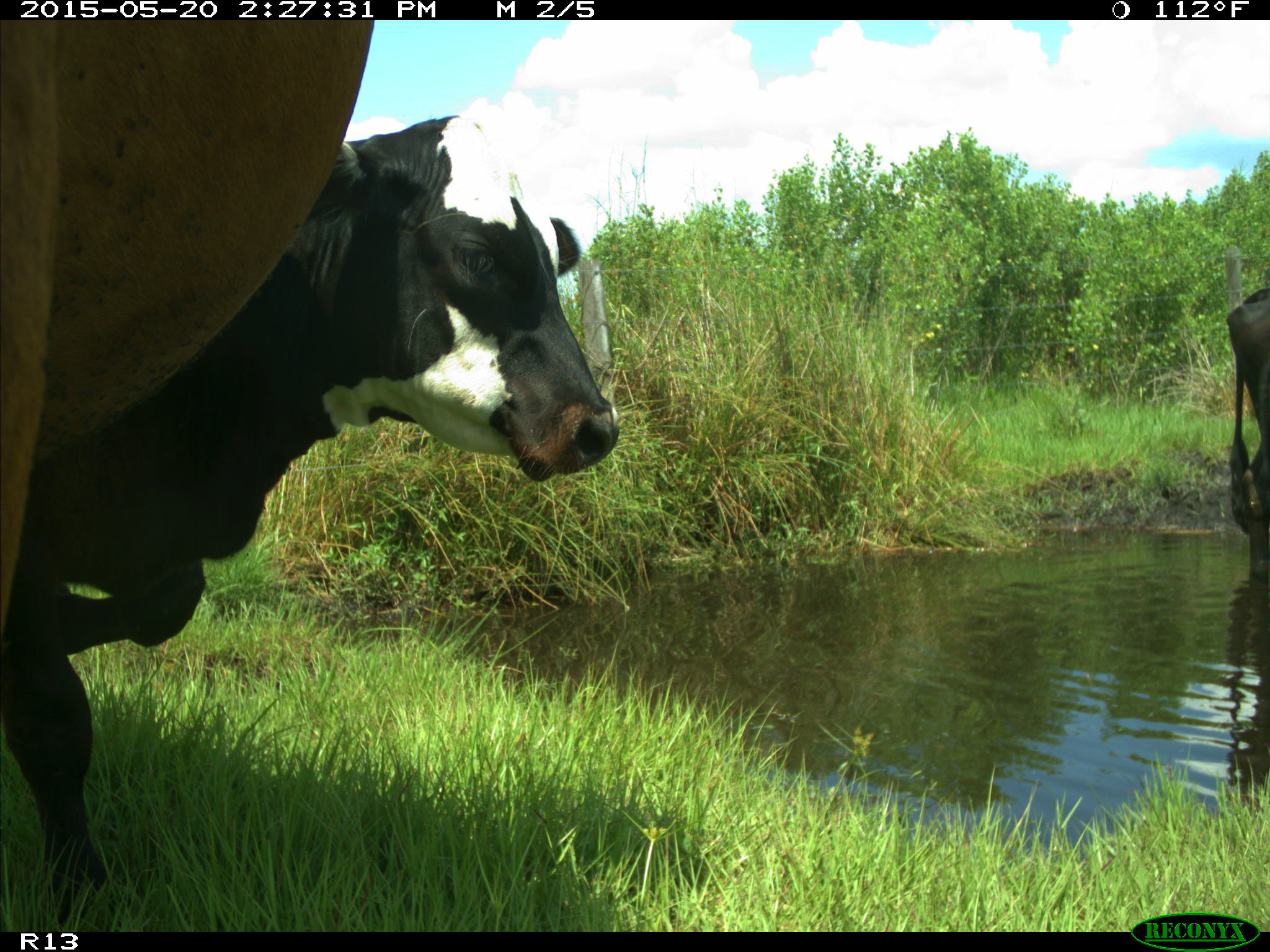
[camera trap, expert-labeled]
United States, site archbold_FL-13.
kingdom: Animalia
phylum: Chordata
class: Mammalia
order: Artiodactyla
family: Bovidae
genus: Bos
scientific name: Bos taurus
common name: domestic cow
Bos taurus (domestic cow).